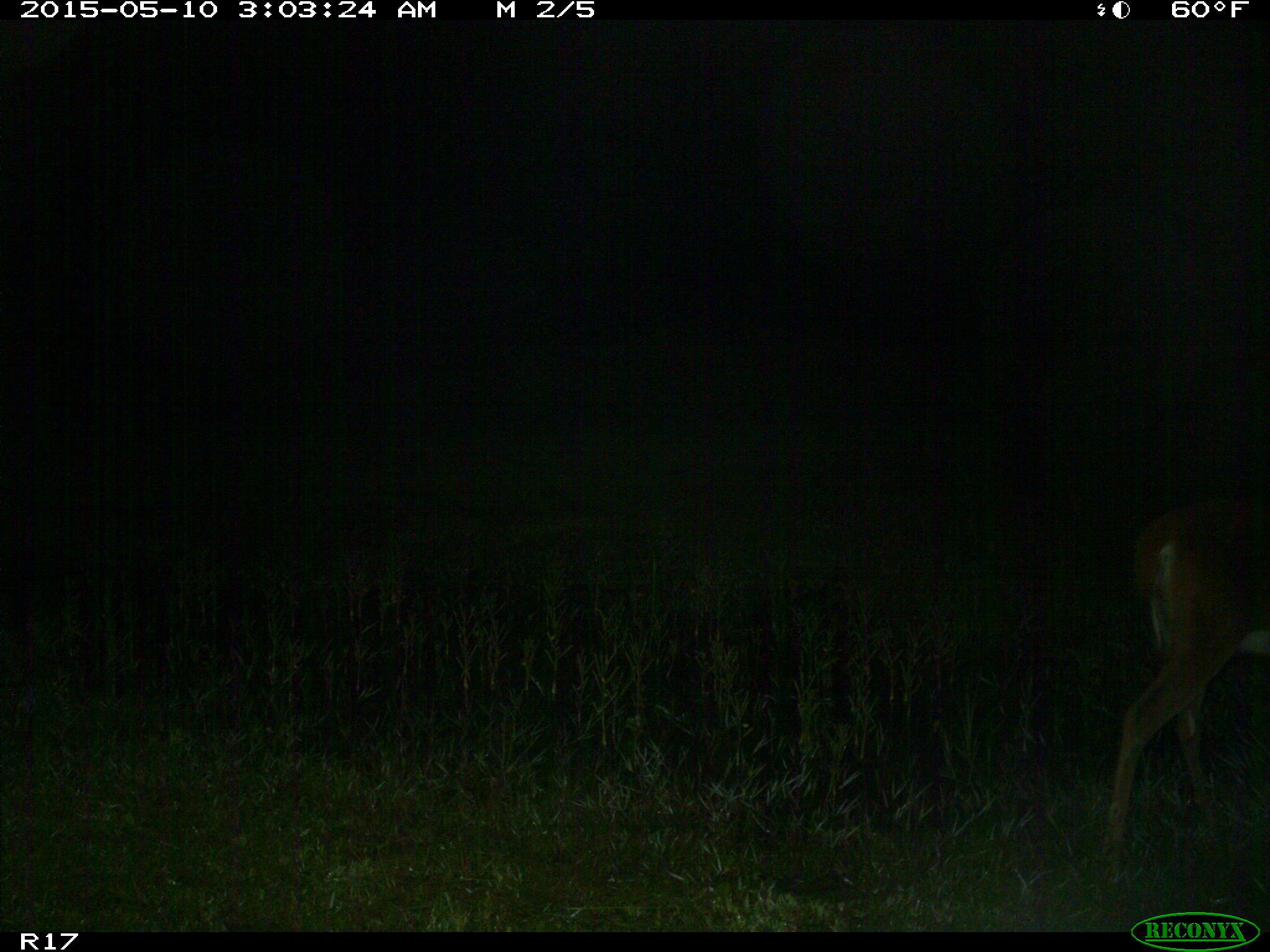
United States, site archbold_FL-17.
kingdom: Animalia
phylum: Chordata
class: Mammalia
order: Artiodactyla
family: Cervidae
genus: Odocoileus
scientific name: Odocoileus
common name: deer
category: unidentified deer